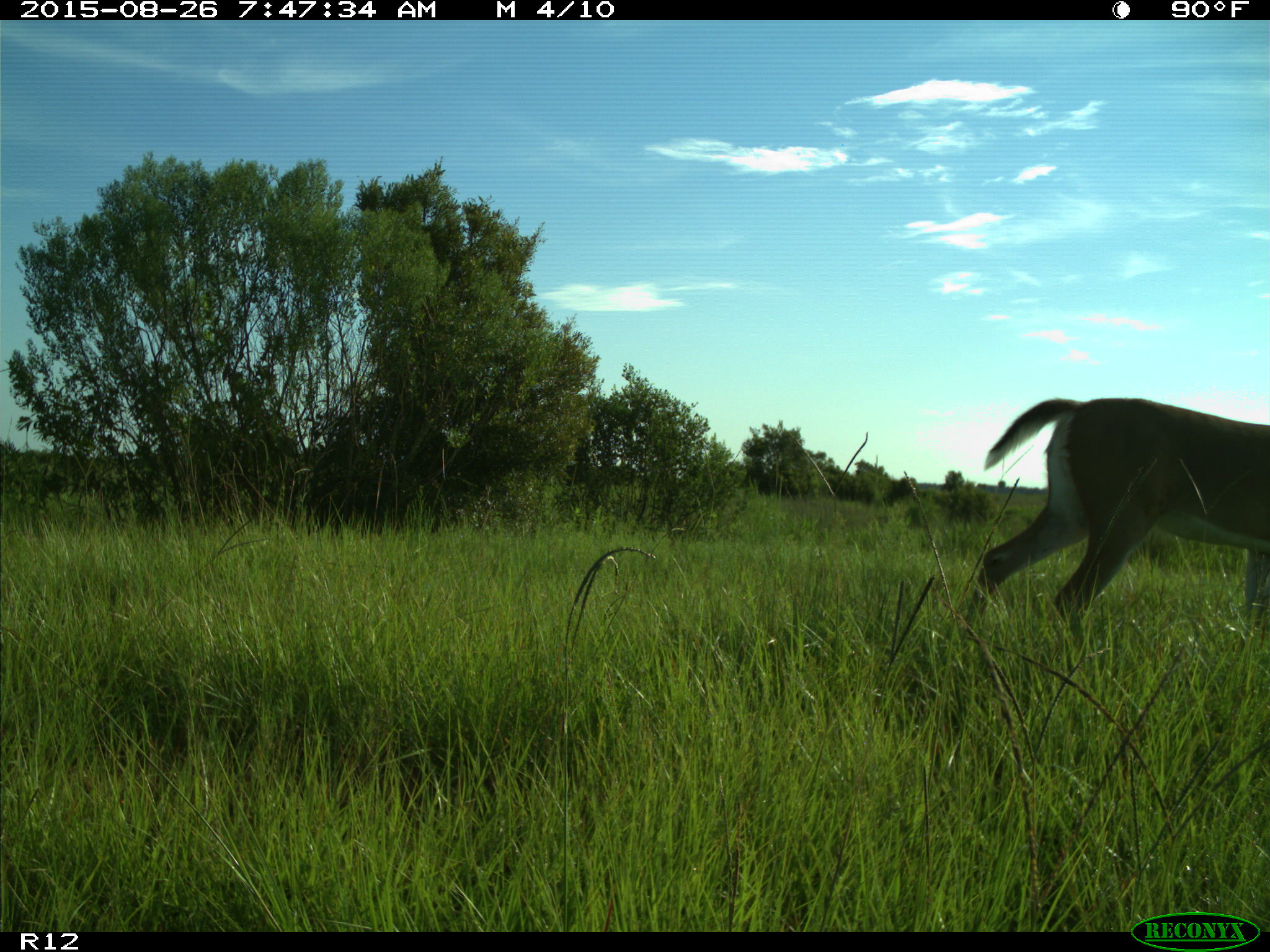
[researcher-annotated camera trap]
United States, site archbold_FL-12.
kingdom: Animalia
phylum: Chordata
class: Mammalia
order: Artiodactyla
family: Cervidae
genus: Odocoileus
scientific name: Odocoileus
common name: deer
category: unidentified deer